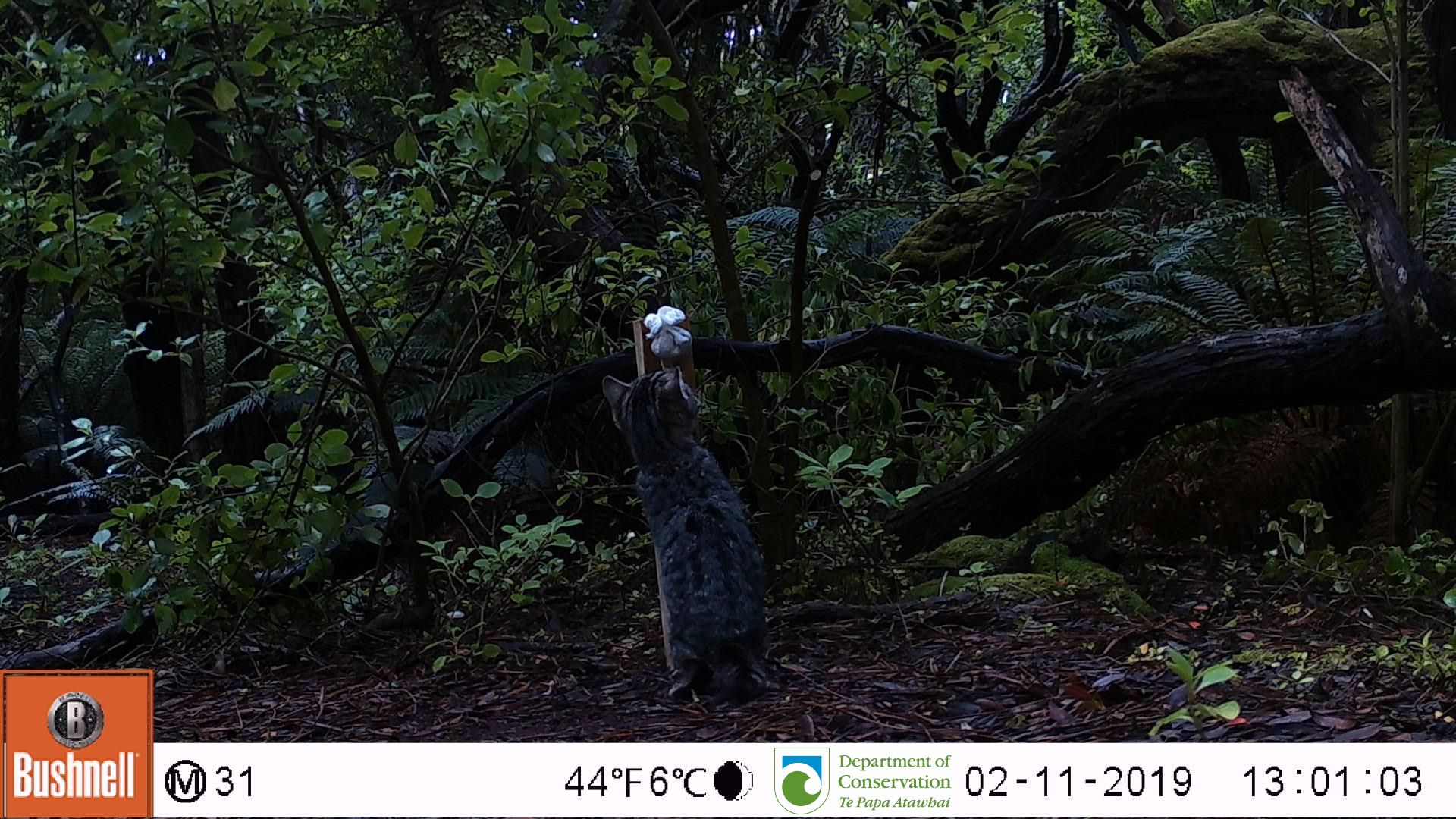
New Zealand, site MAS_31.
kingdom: Animalia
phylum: Chordata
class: Mammalia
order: Carnivora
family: Felidae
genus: Felis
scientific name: Felis catus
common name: domestic cat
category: cat